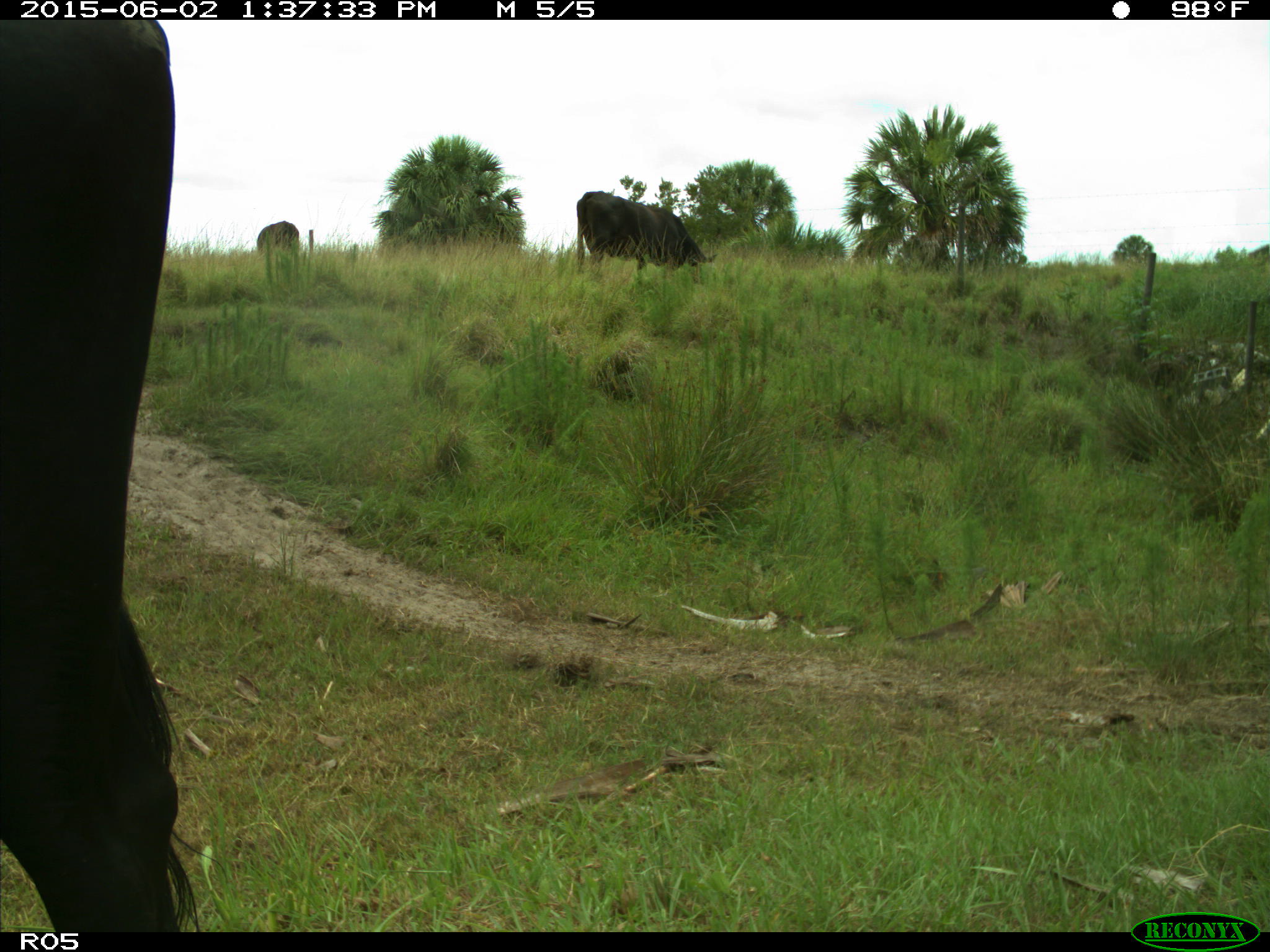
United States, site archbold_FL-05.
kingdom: Animalia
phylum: Chordata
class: Mammalia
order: Artiodactyla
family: Bovidae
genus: Bos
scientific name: Bos taurus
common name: domestic cow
Bos taurus (domestic cow).